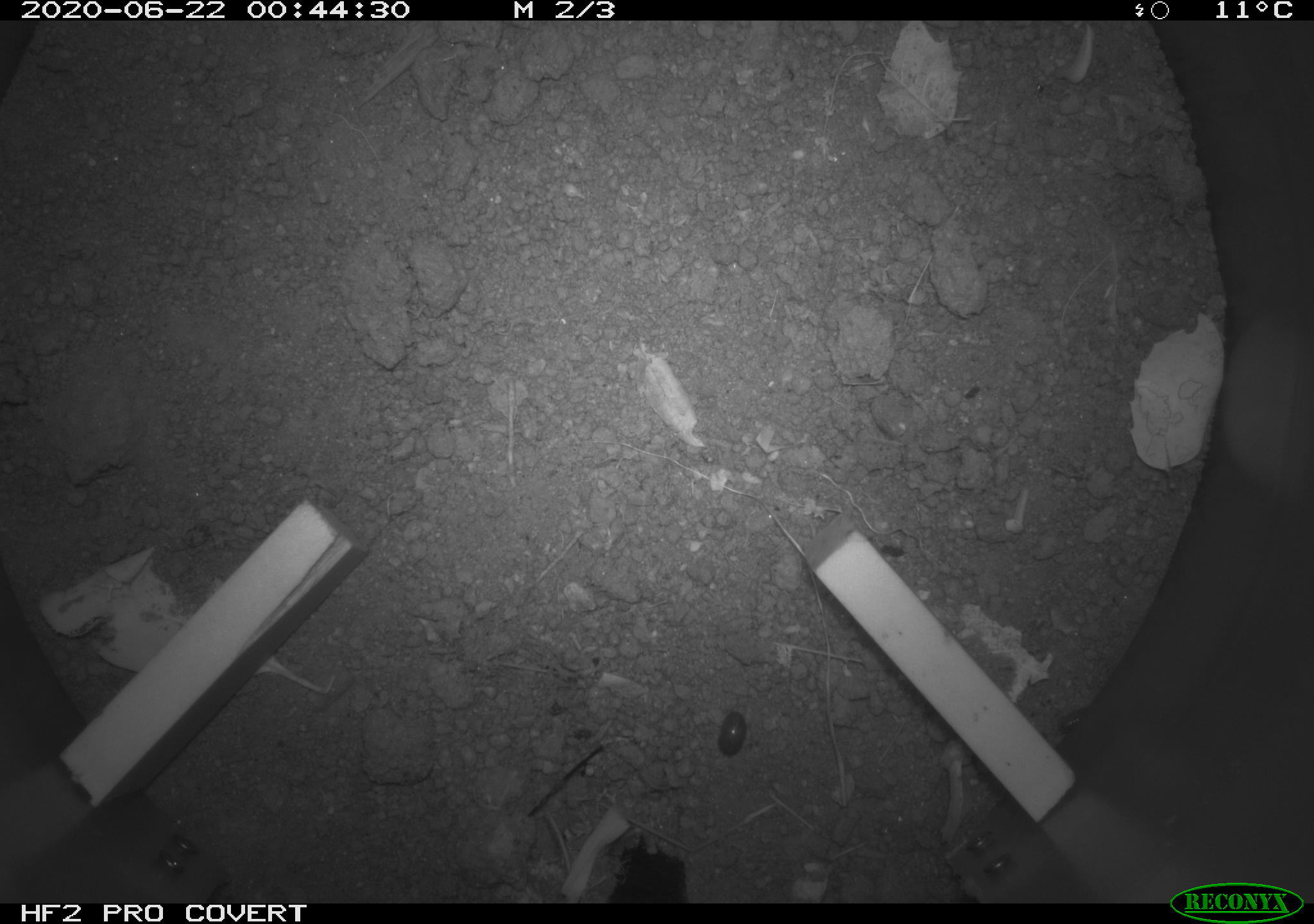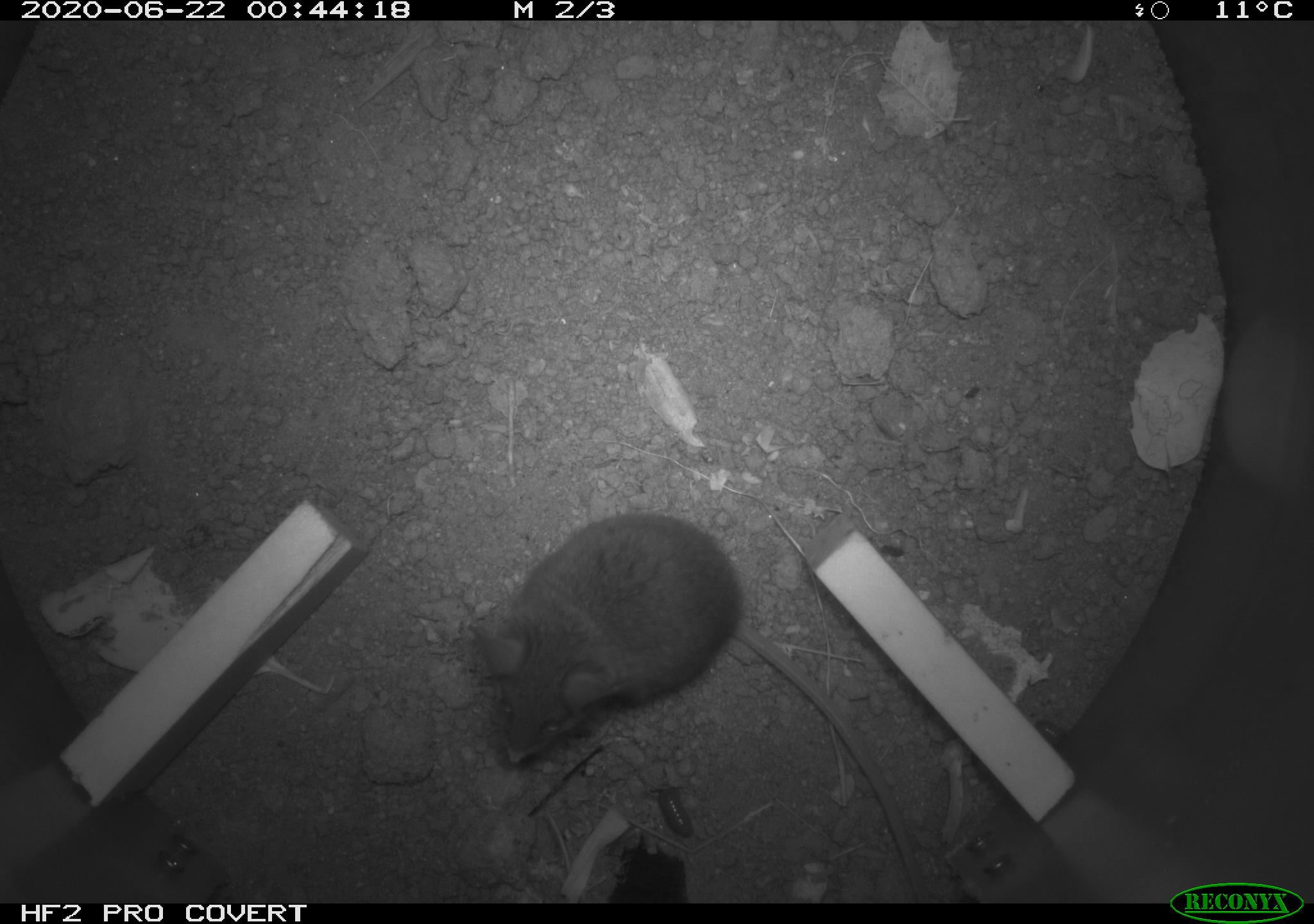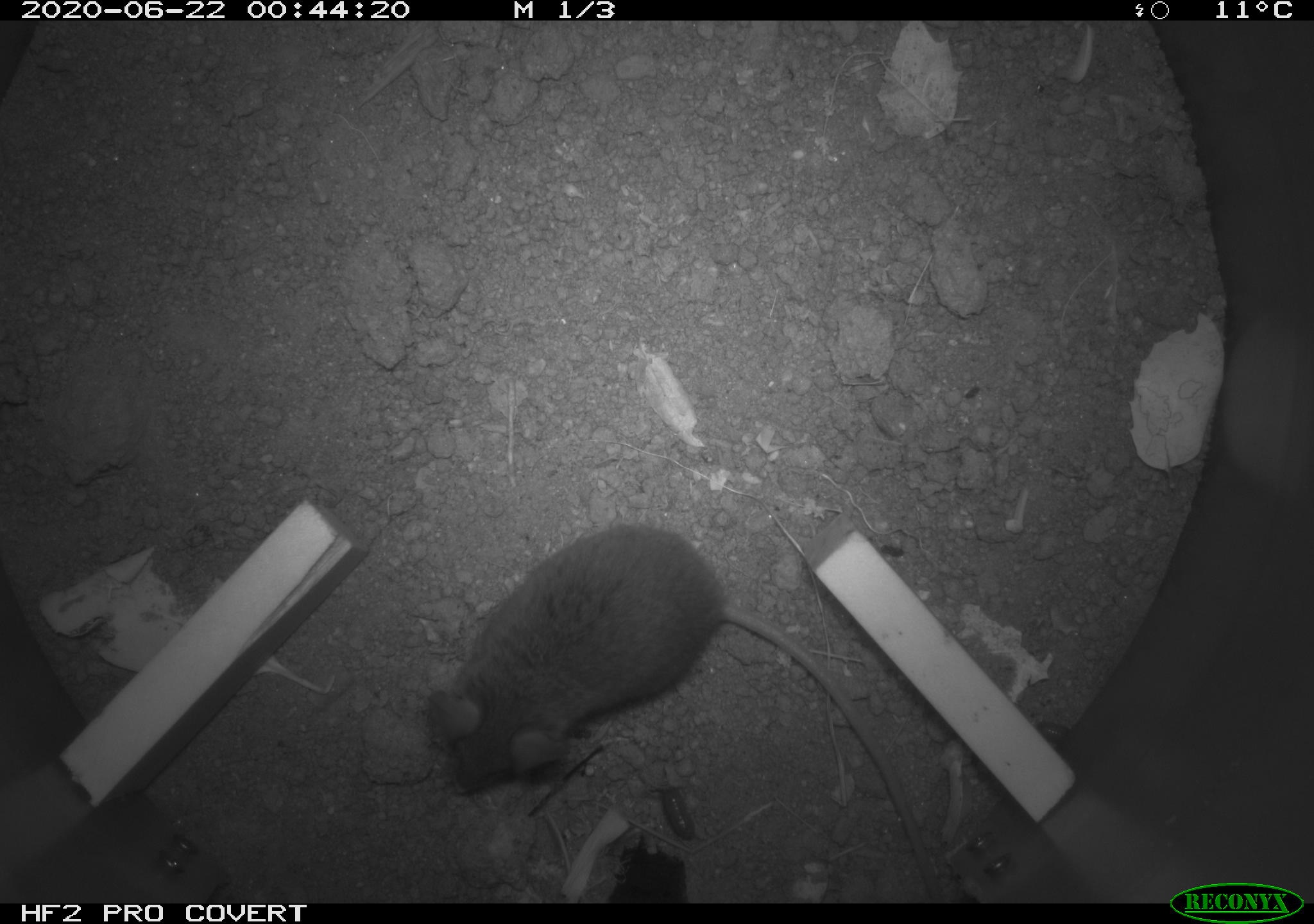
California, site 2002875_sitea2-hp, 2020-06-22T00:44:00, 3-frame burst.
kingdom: Animalia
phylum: Arthropoda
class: Insecta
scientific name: Insecta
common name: insect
Insect (Insecta).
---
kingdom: Animalia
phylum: Chordata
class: Mammalia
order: Rodentia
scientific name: Rodentia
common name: mouse species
Mouse species (Rodentia).